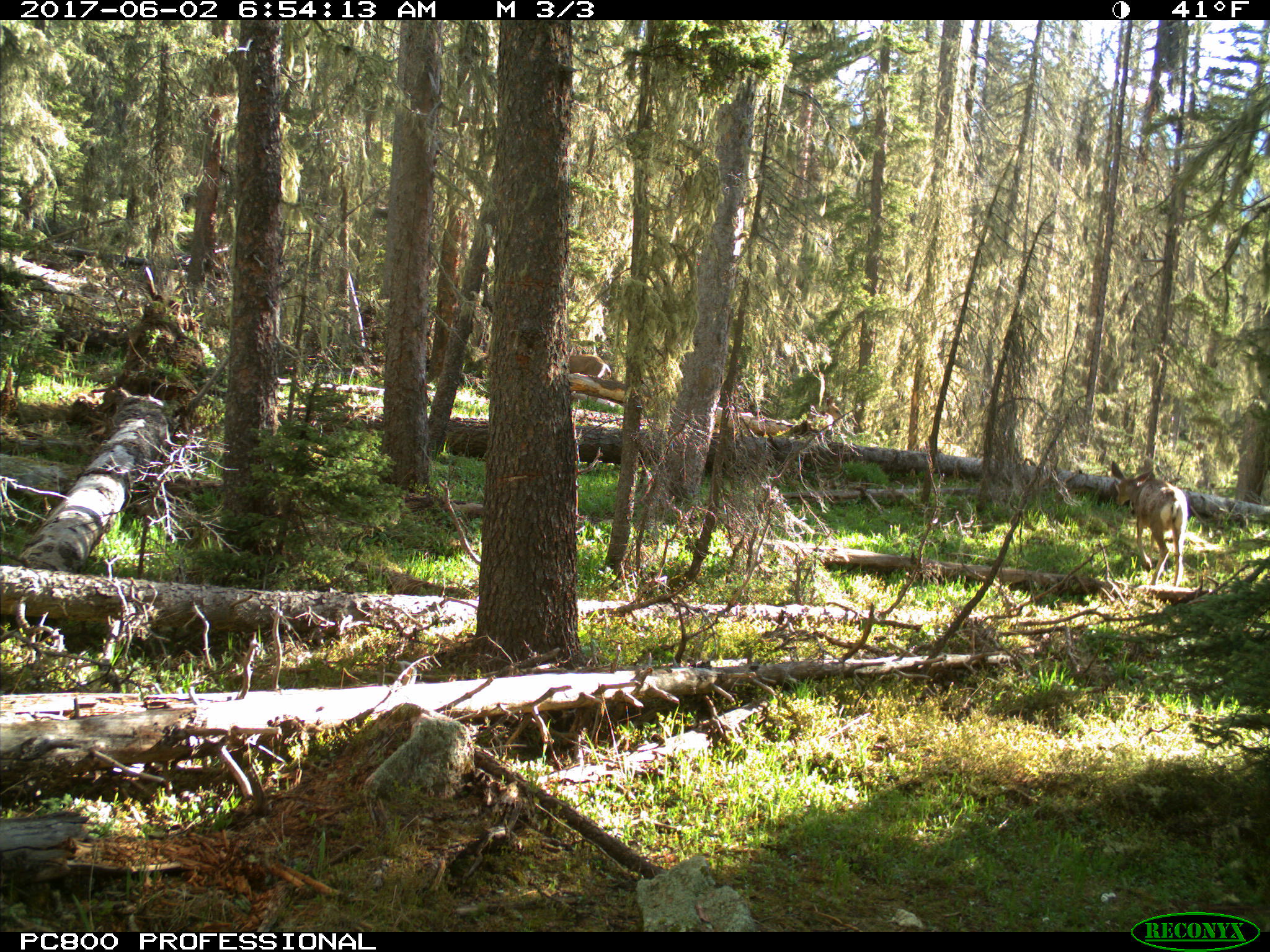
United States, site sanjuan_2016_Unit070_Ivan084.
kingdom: Animalia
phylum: Chordata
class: Mammalia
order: Artiodactyla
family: Cervidae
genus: Odocoileus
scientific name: Odocoileus hemionus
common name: mule deer